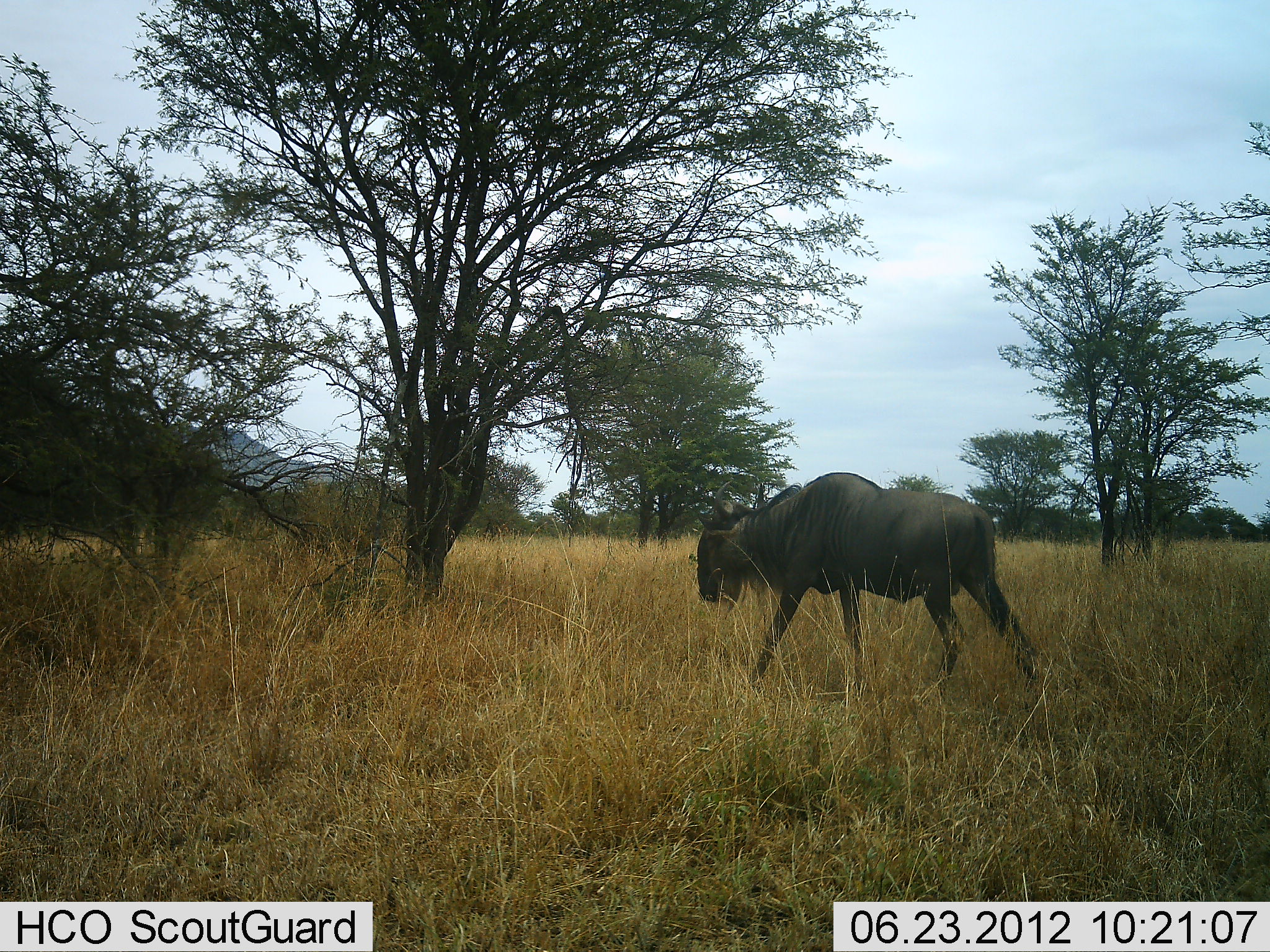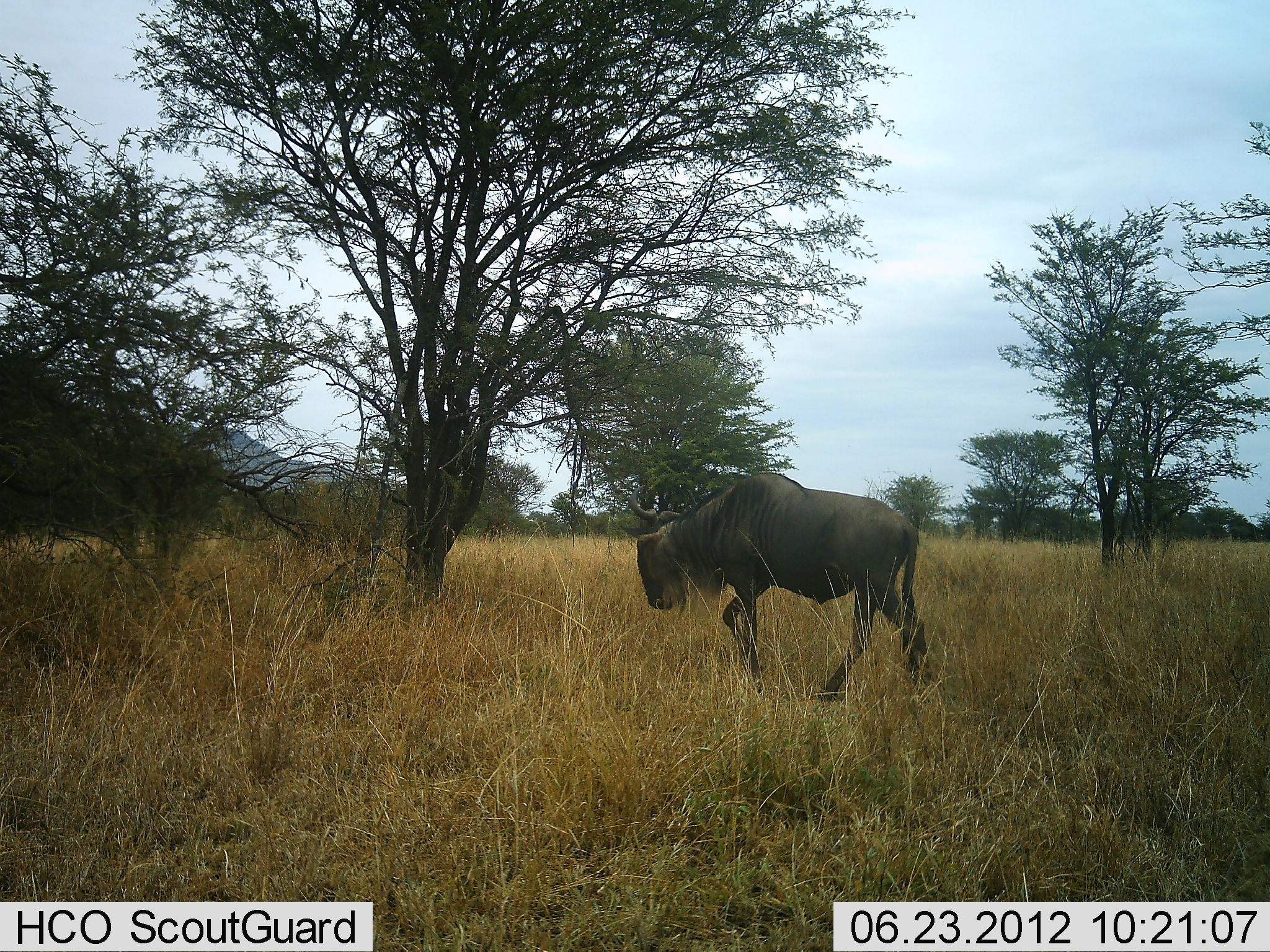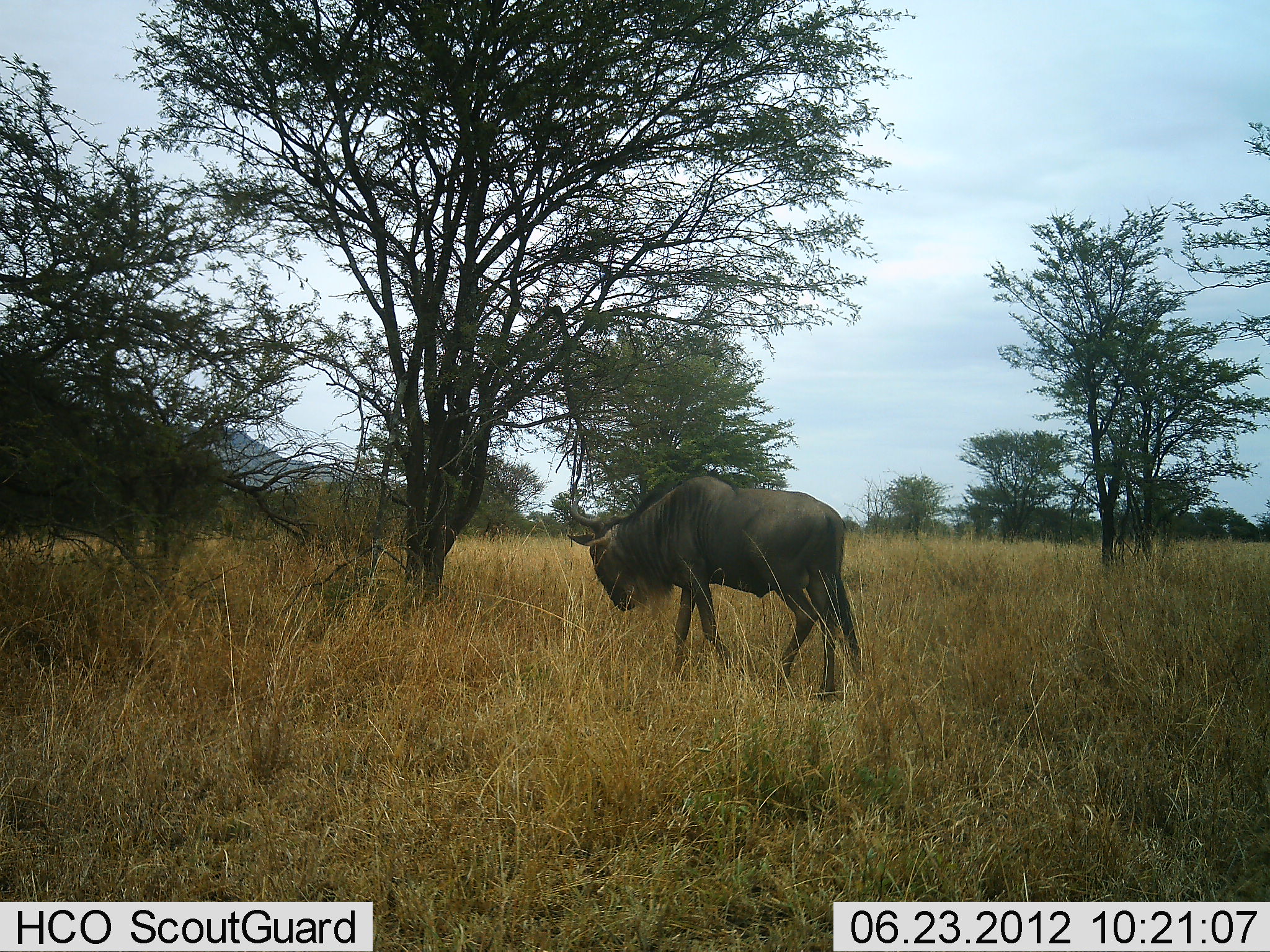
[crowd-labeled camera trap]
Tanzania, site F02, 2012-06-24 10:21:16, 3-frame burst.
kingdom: Animalia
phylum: Chordata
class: Mammalia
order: Artiodactyla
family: Bovidae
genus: Connochaetes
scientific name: Connochaetes taurinus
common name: blue wildebeest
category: wildebeest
Wildebeest (blue wildebeest) (Connochaetes taurinus), count 1. Behavior (volunteer vote fractions): standing 0%, resting 0%, moving 100%, interacting 0%. Young present (vote fraction): 0%. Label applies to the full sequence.